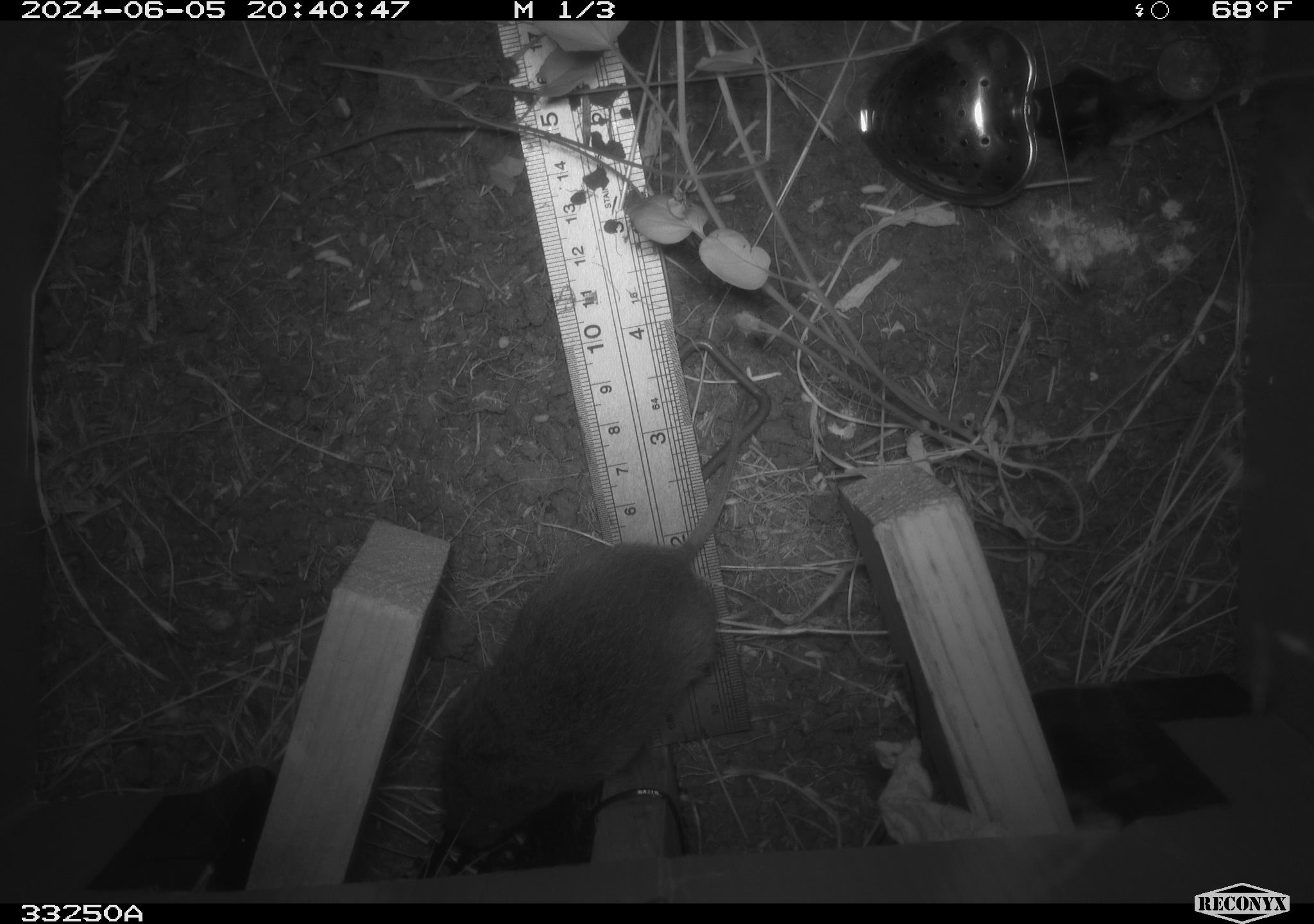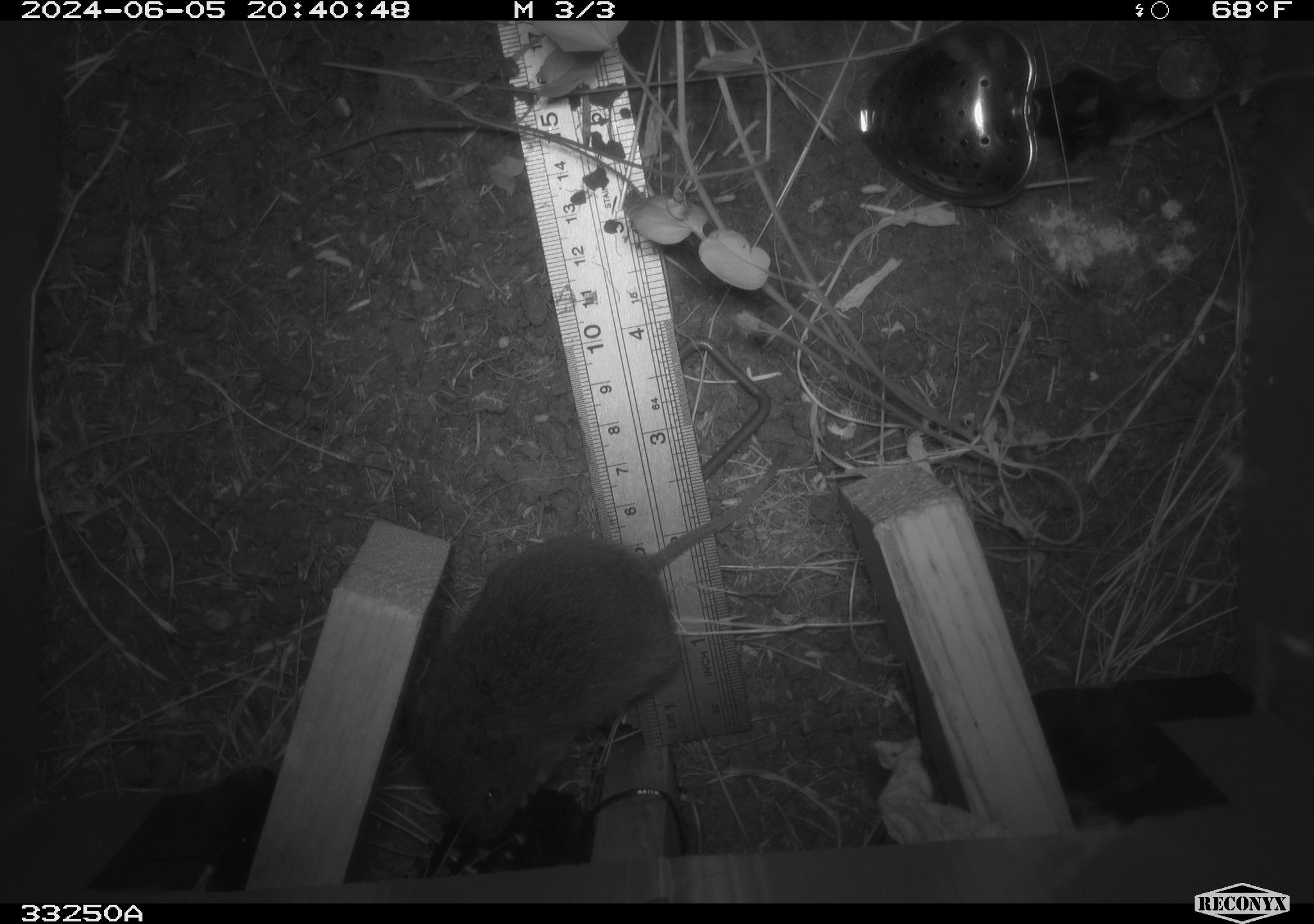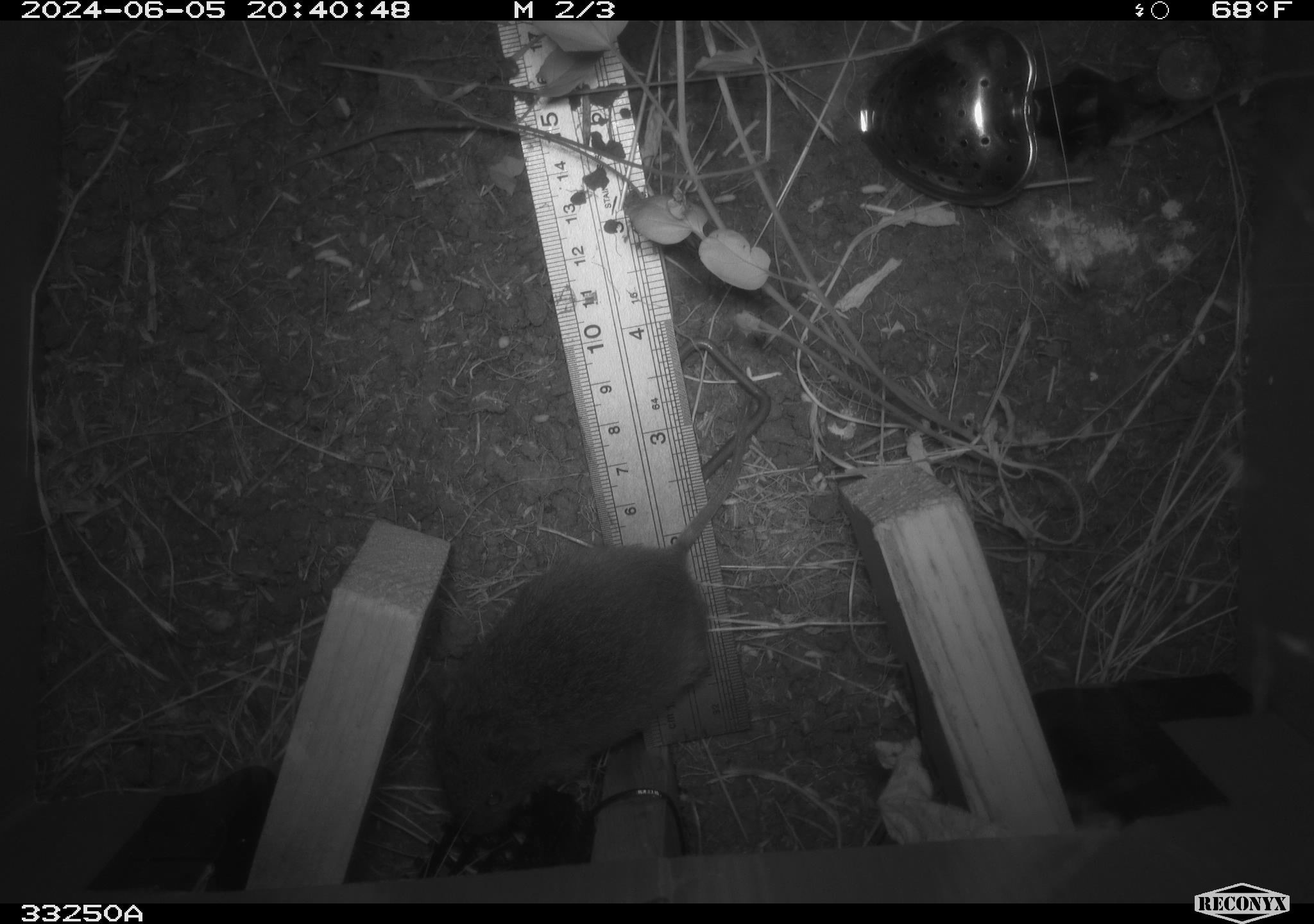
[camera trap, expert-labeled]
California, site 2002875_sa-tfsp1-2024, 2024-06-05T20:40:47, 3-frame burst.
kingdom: Animalia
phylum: Chordata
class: Mammalia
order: Rodentia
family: Cricetidae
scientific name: Arvicolinae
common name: voles, lemmings, and muskrats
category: arvicolinae subfamily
Arvicolinae subfamily (voles, lemmings, and muskrats) (Arvicolinae).